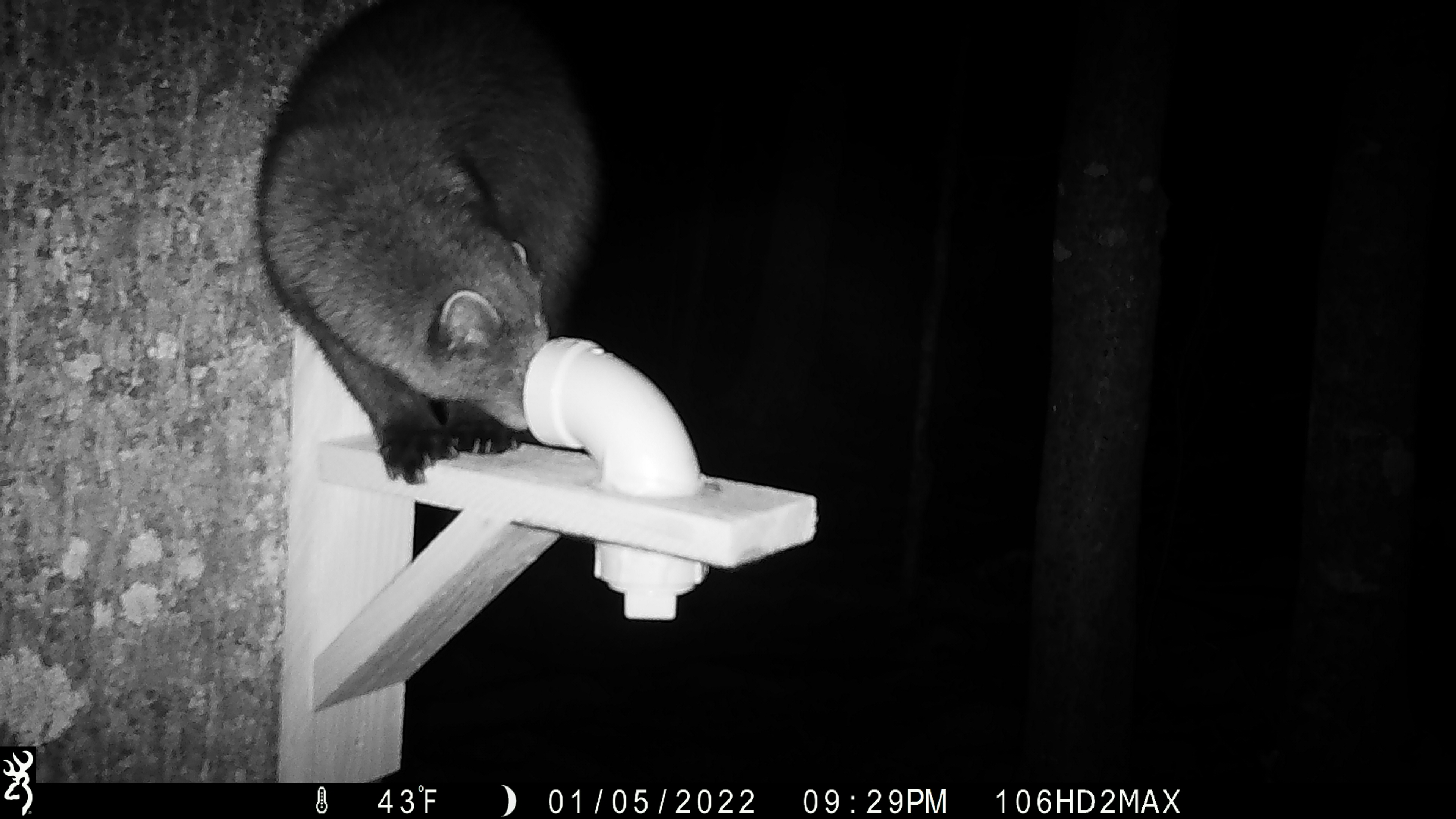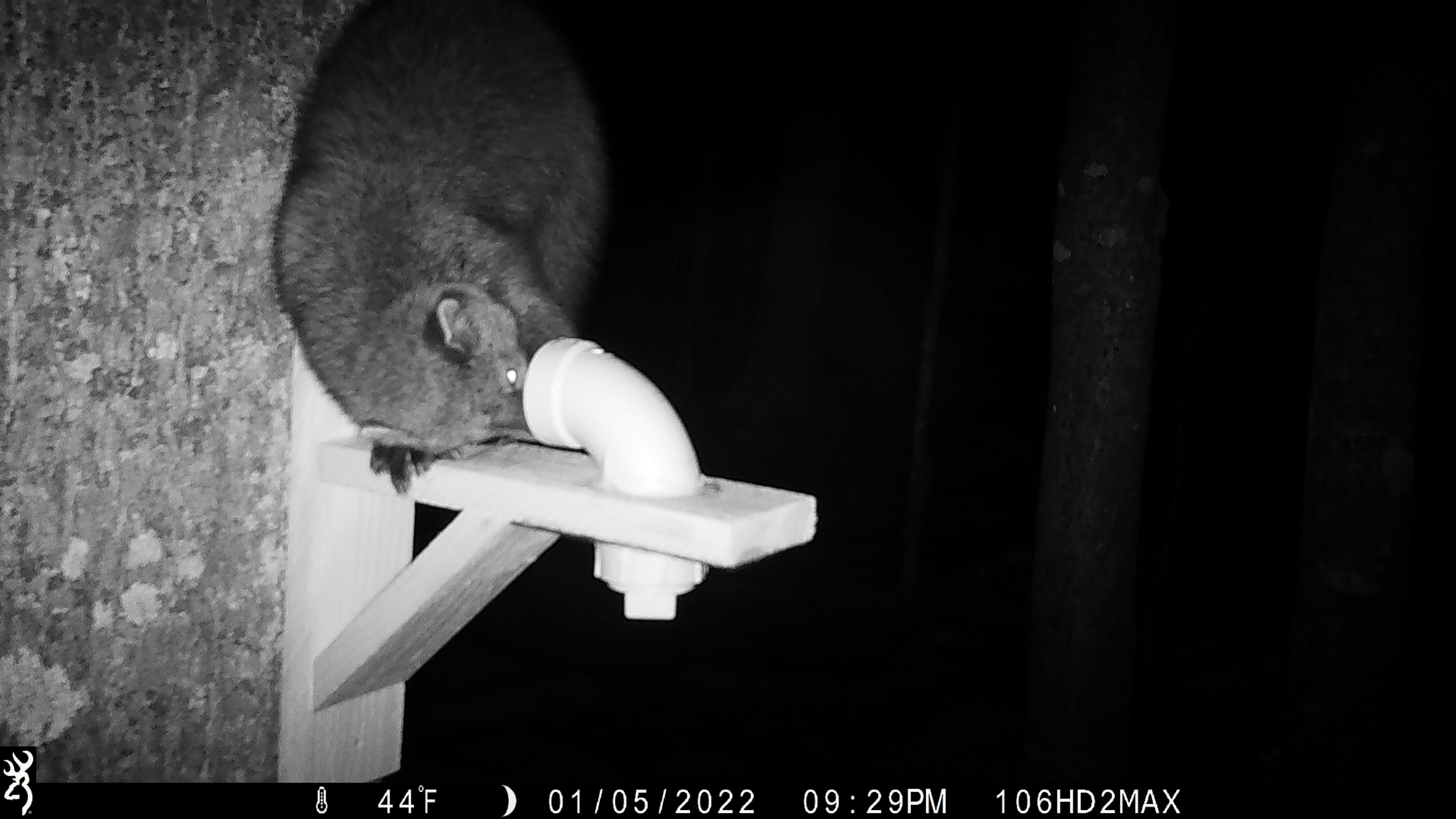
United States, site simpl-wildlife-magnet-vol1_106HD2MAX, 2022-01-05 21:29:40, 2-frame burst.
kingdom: Animalia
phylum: Chordata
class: Mammalia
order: Carnivora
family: Mustelidae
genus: Pekania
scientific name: Pekania pennanti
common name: fisher